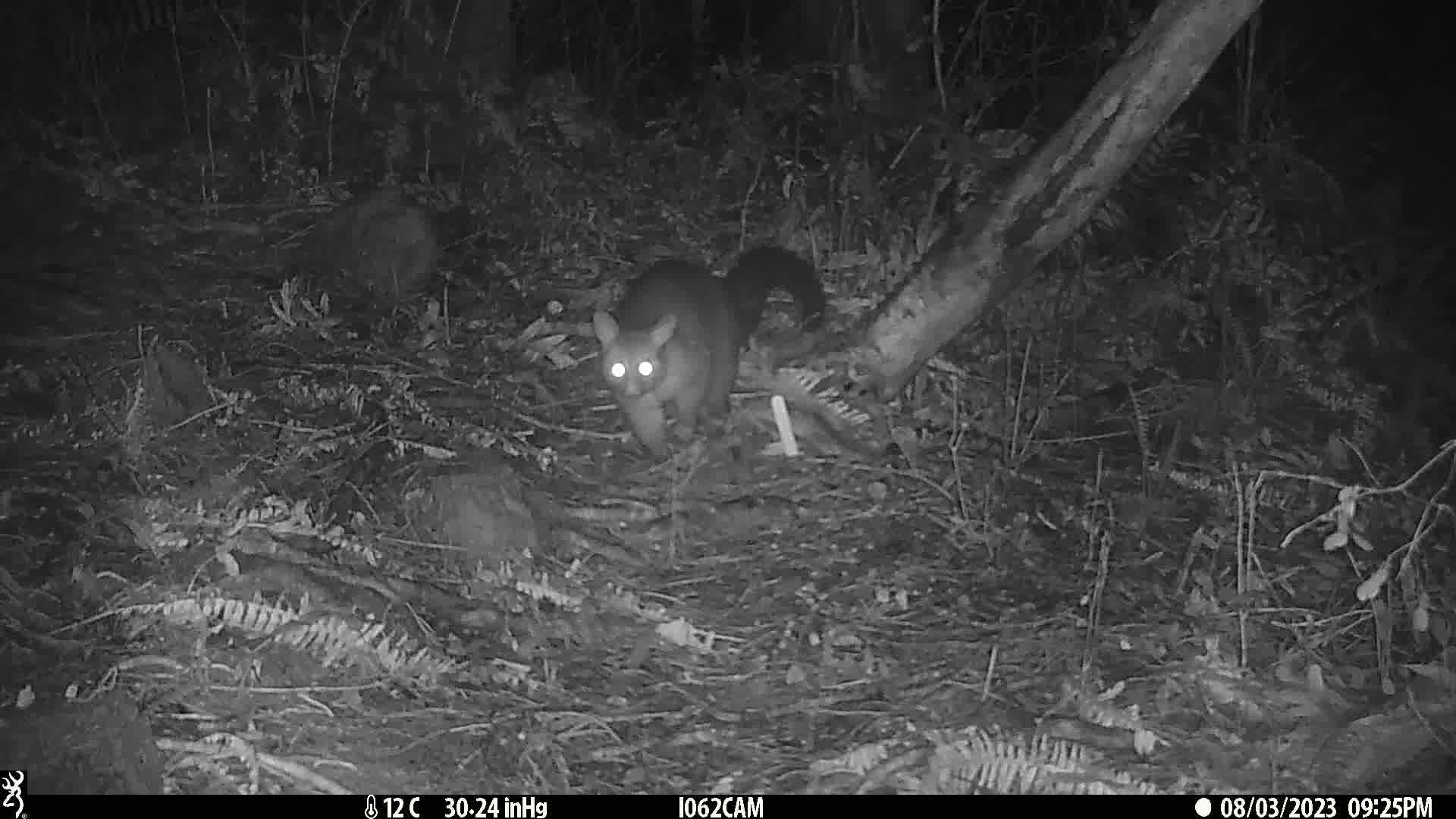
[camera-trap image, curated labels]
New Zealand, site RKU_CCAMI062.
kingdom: Animalia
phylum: Chordata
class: Mammalia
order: Diprotodontia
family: Phalangeridae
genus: Trichosurus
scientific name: Trichosurus vulpecula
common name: common brushtail possum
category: possum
Possum (common brushtail possum) (Trichosurus vulpecula).